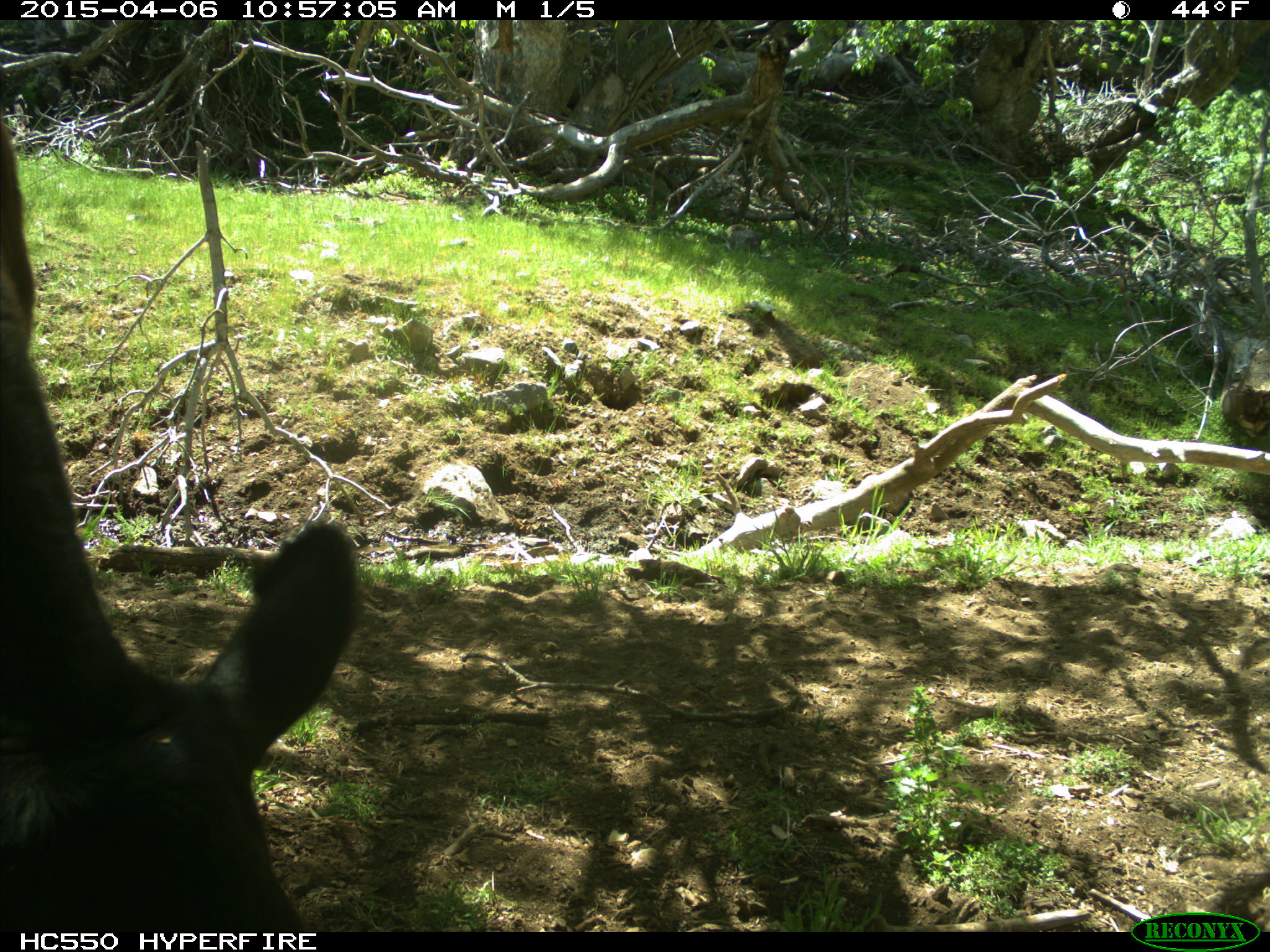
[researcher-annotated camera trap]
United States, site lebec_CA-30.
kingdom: Animalia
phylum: Chordata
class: Mammalia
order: Artiodactyla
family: Bovidae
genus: Bos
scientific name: Bos taurus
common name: domestic cow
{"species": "Bos taurus (domestic cow)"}